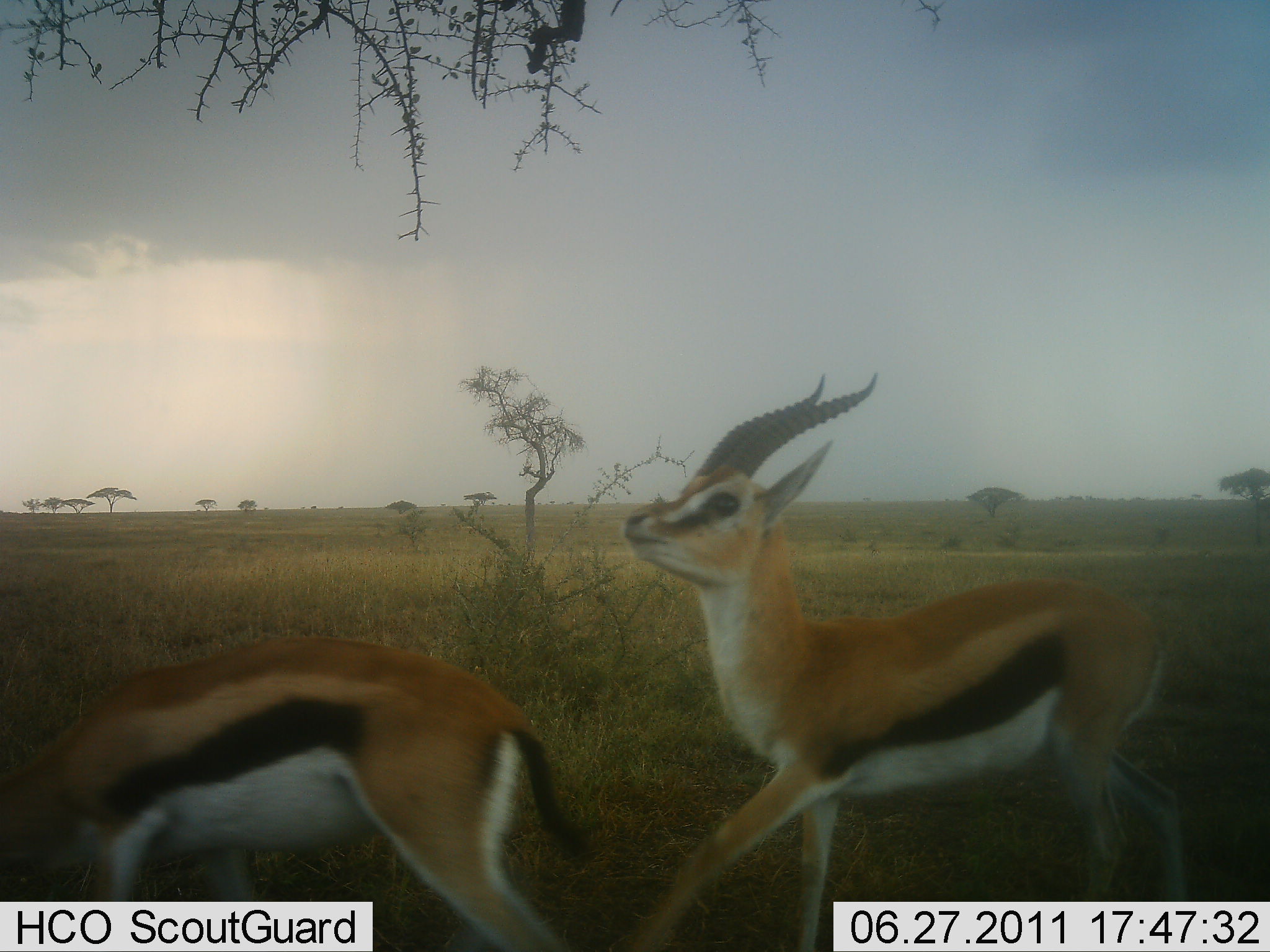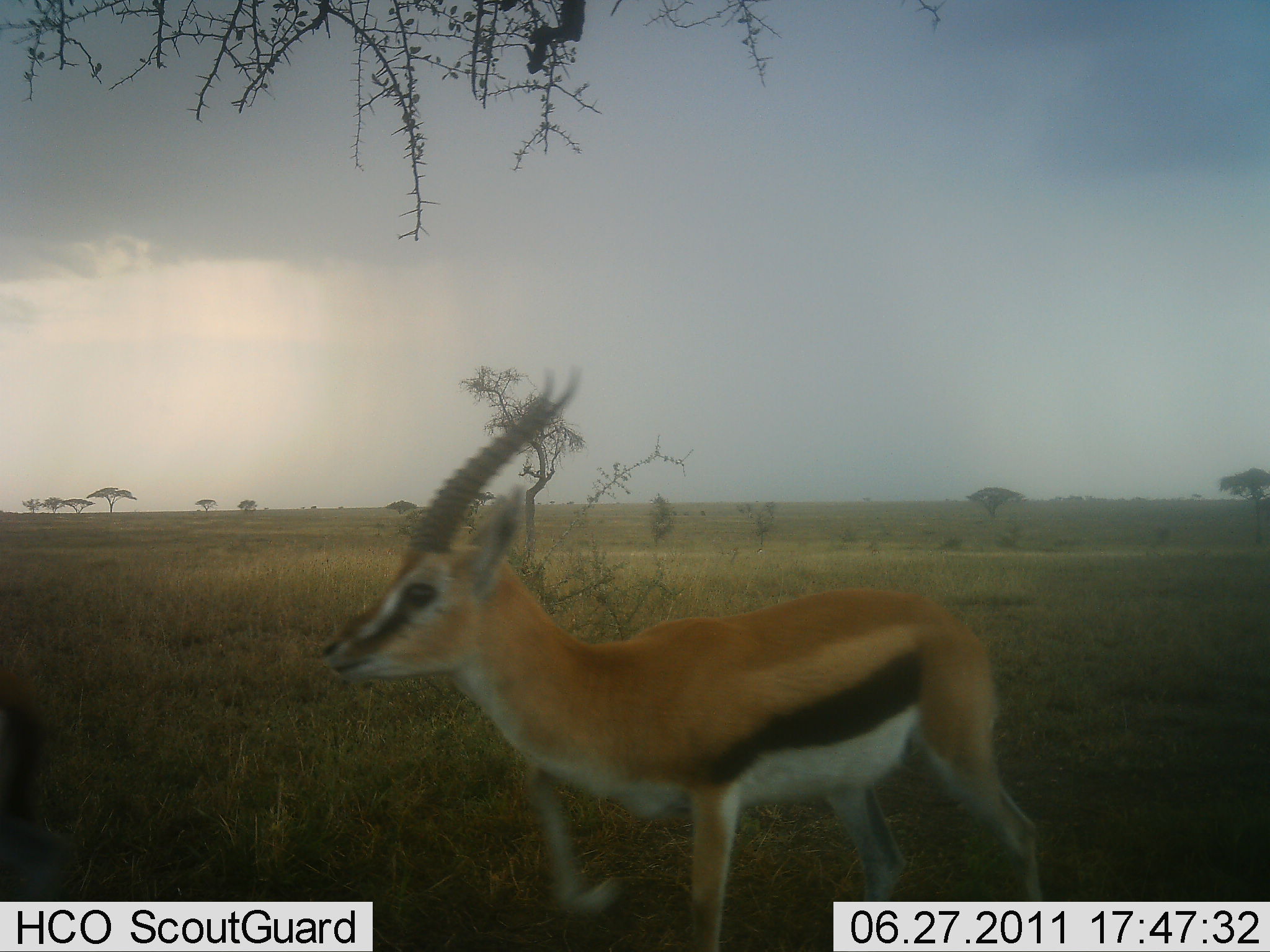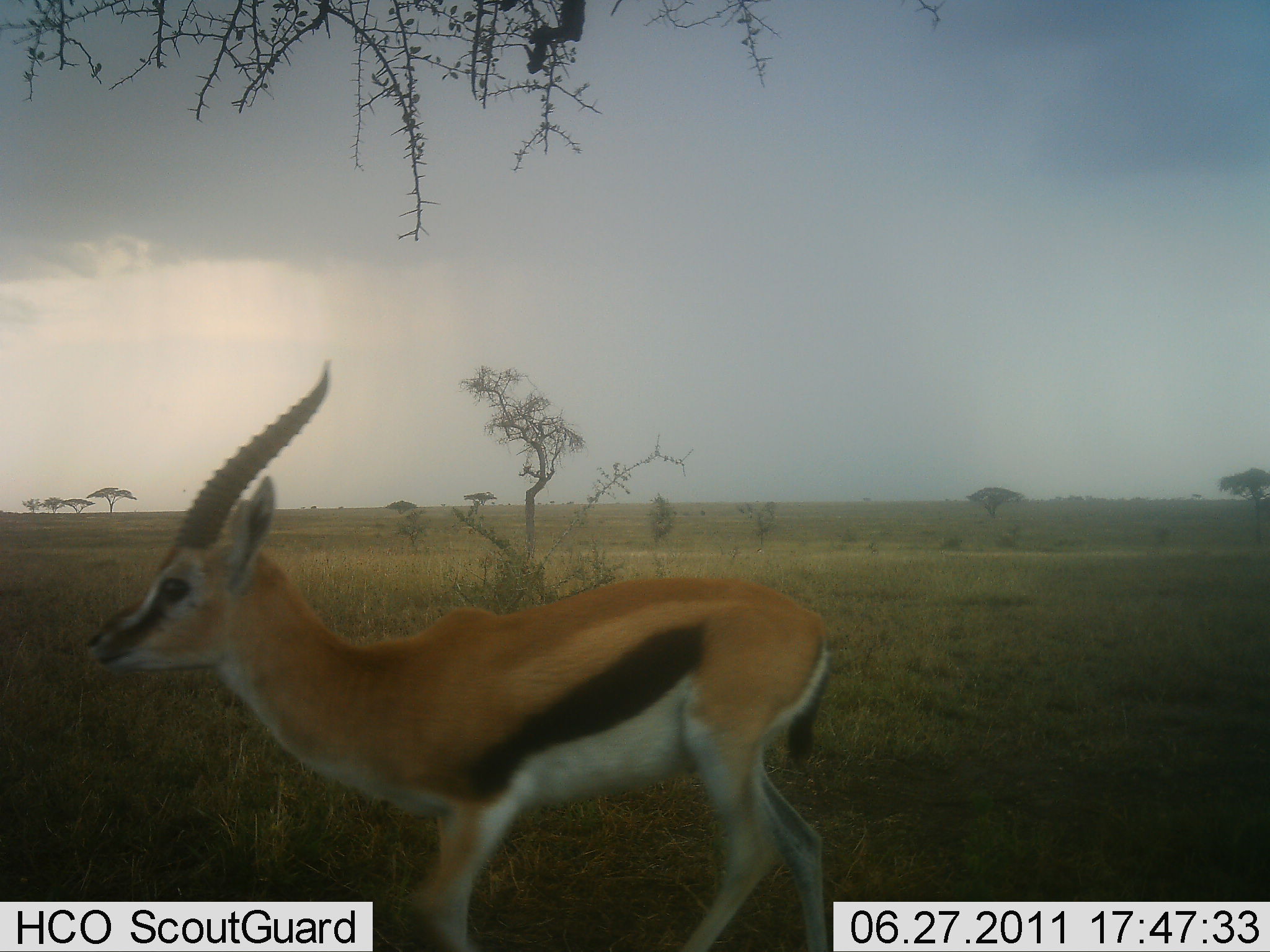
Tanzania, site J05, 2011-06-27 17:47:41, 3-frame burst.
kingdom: Animalia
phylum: Chordata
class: Mammalia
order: Artiodactyla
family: Bovidae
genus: Eudorcas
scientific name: Eudorcas thomsonii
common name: thomson's gazelle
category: gazellethomsons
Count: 2.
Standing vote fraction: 20%.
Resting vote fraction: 0%.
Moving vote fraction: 80%.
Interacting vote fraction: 0%.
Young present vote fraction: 0%.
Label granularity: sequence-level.